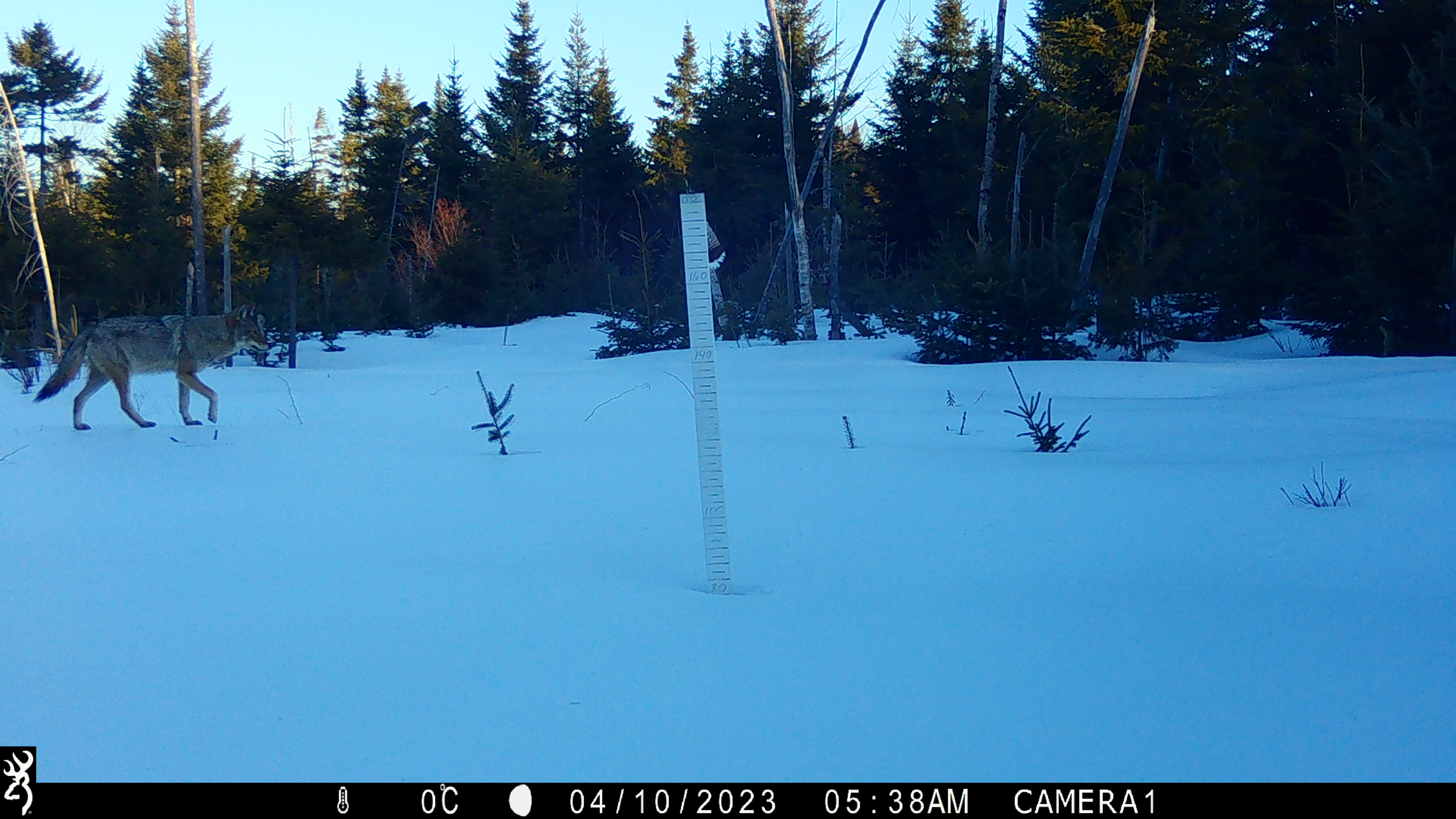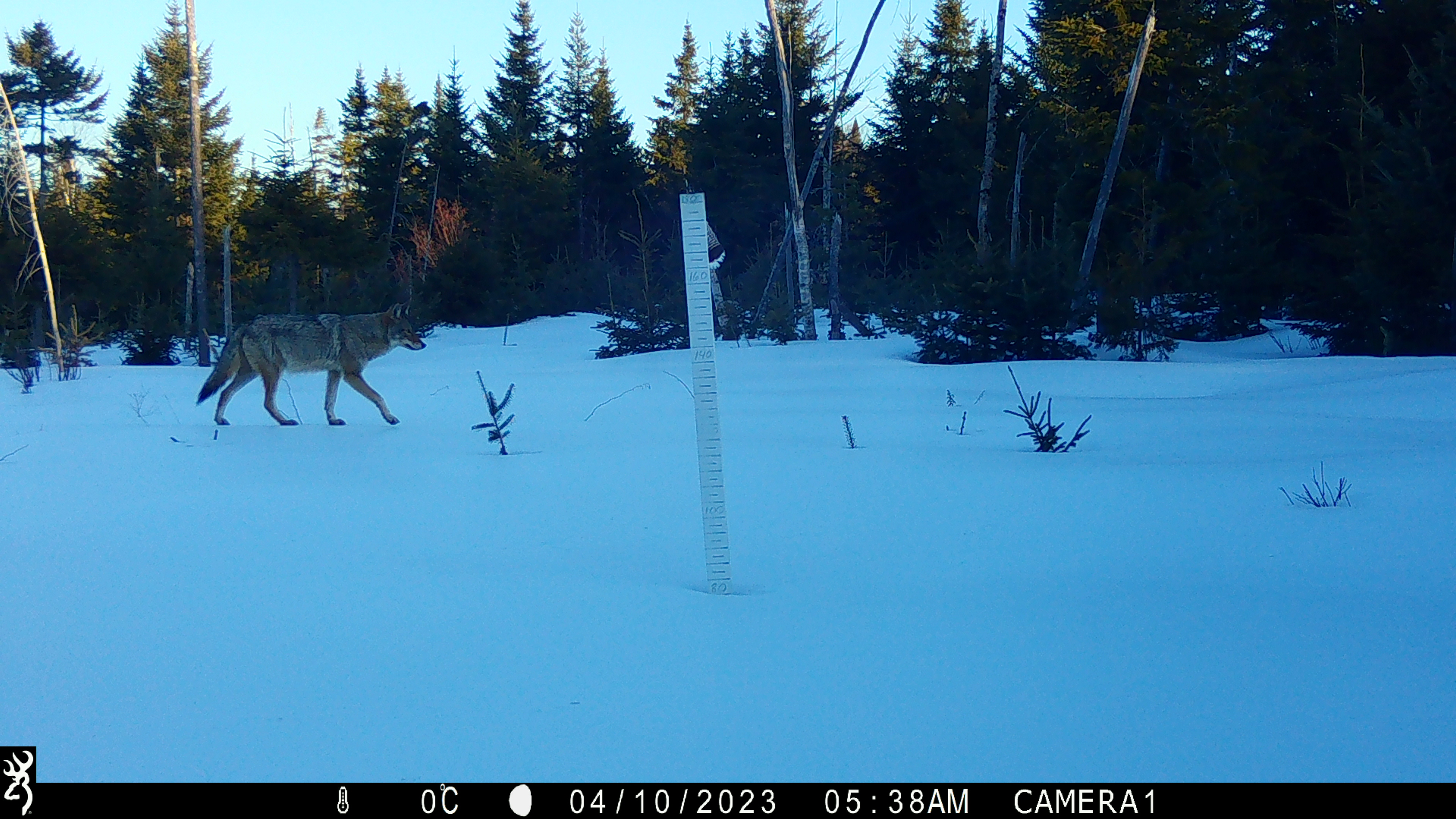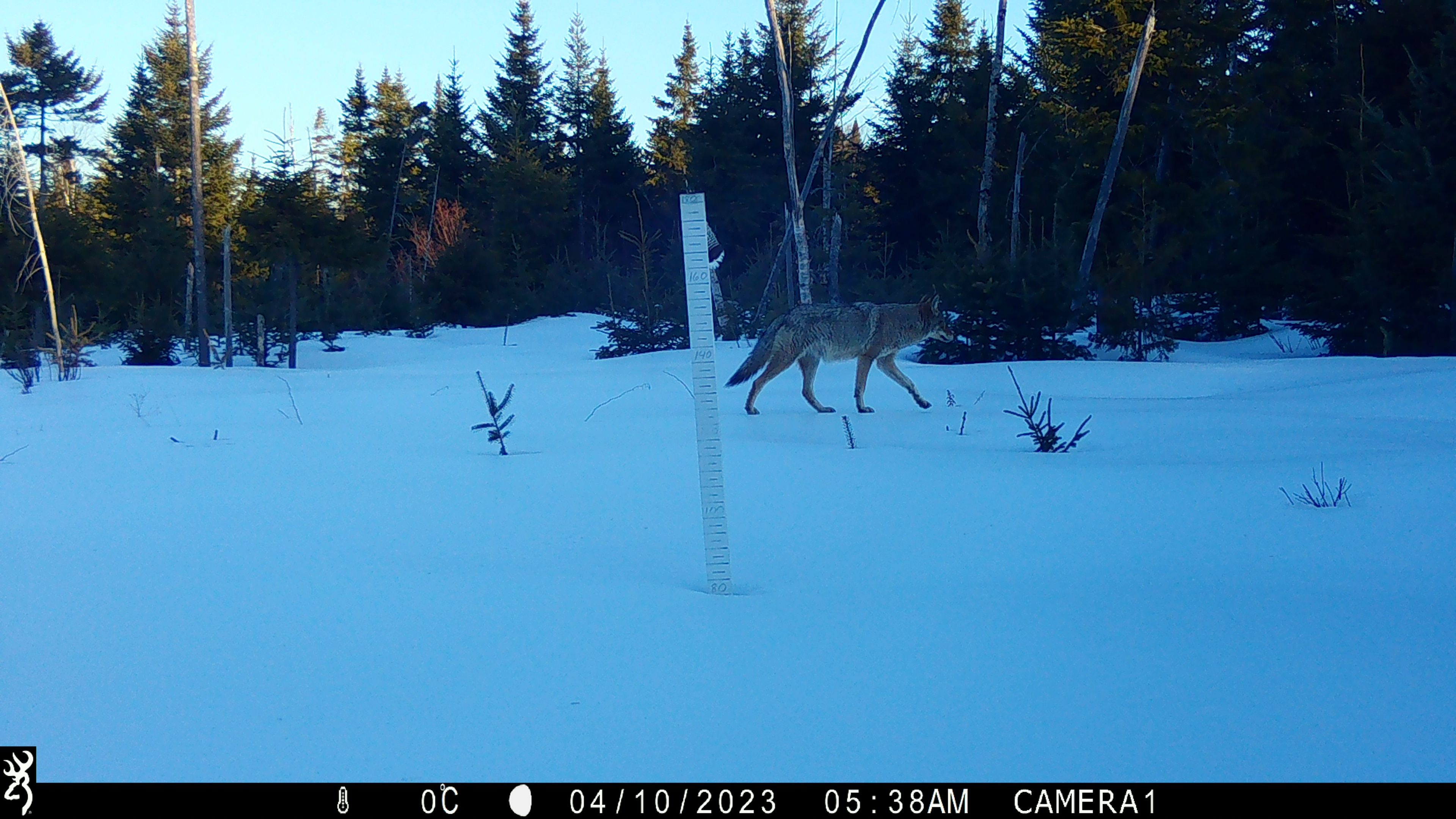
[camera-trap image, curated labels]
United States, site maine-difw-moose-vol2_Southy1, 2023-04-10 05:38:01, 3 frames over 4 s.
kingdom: Animalia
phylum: Chordata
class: Mammalia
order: Carnivora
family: Canidae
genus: Canis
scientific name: Canis latrans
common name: coyote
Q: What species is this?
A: Coyote (Canis latrans).